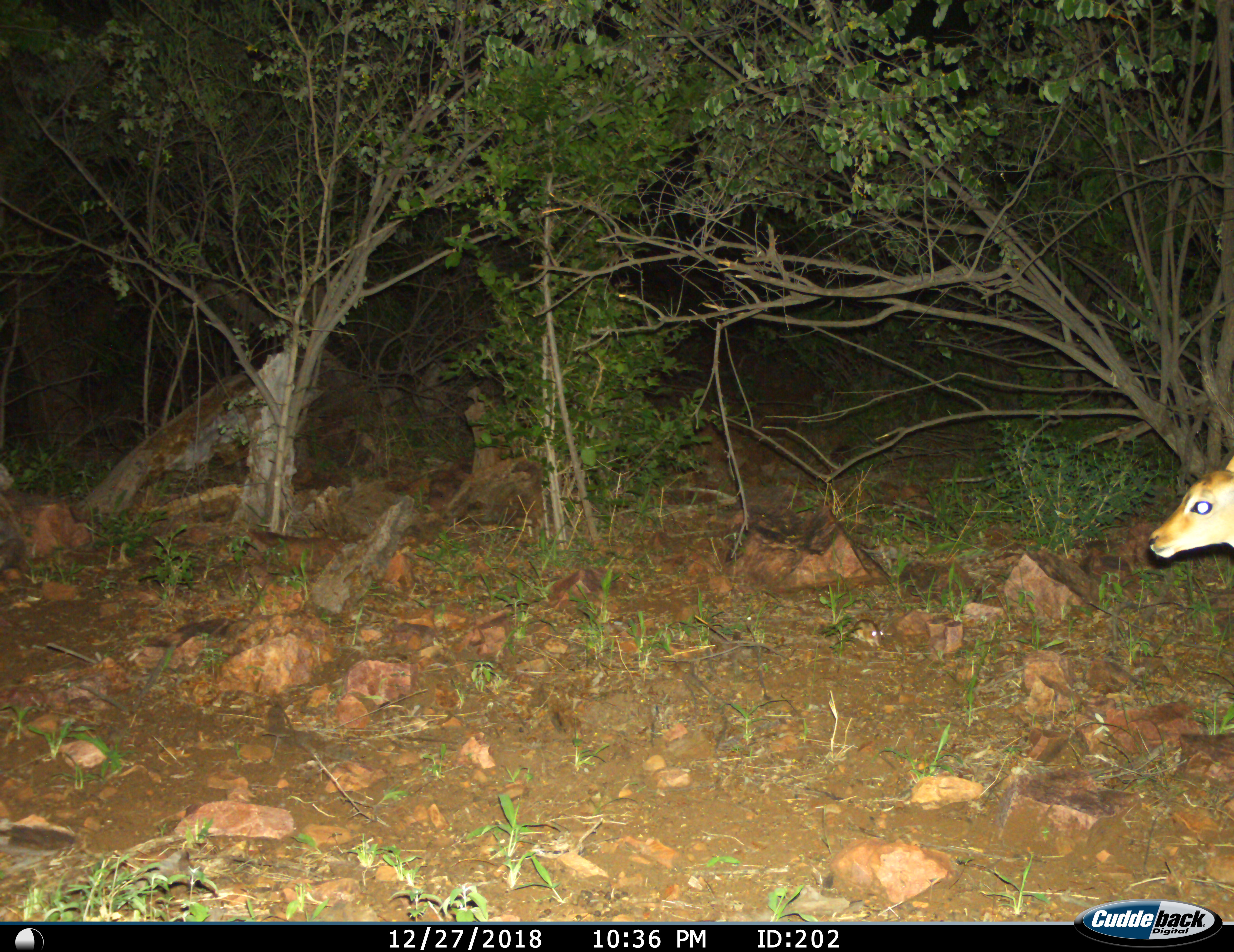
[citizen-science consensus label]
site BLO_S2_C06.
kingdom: Animalia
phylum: Chordata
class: Mammalia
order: Artiodactyla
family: Bovidae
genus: Aepyceros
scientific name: Aepyceros melampus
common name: impala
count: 1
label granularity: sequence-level